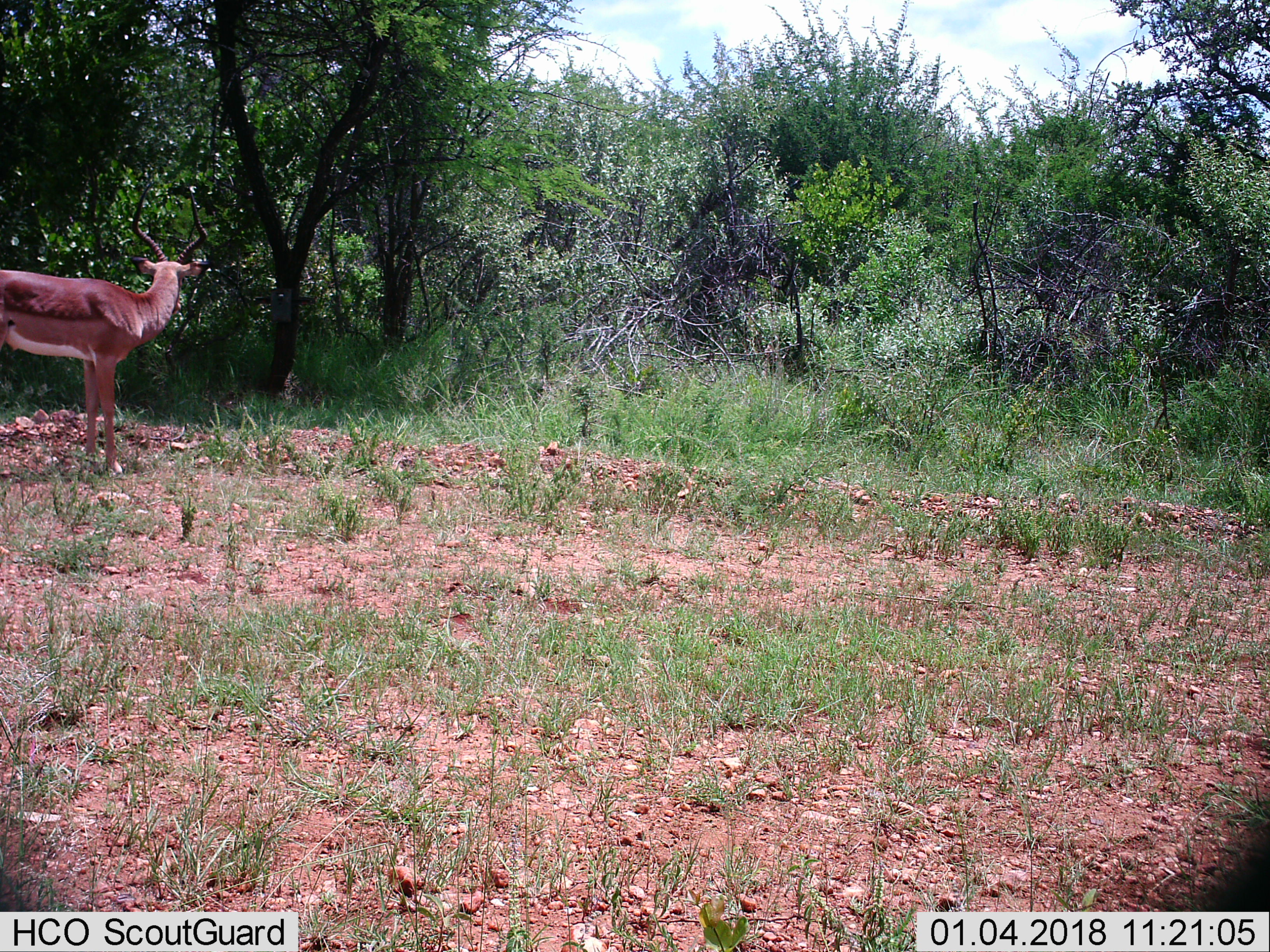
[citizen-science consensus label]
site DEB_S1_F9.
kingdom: Animalia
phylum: Chordata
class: Mammalia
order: Artiodactyla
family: Bovidae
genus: Aepyceros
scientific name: Aepyceros melampus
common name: impala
Impala (Aepyceros melampus), count 1. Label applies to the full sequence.